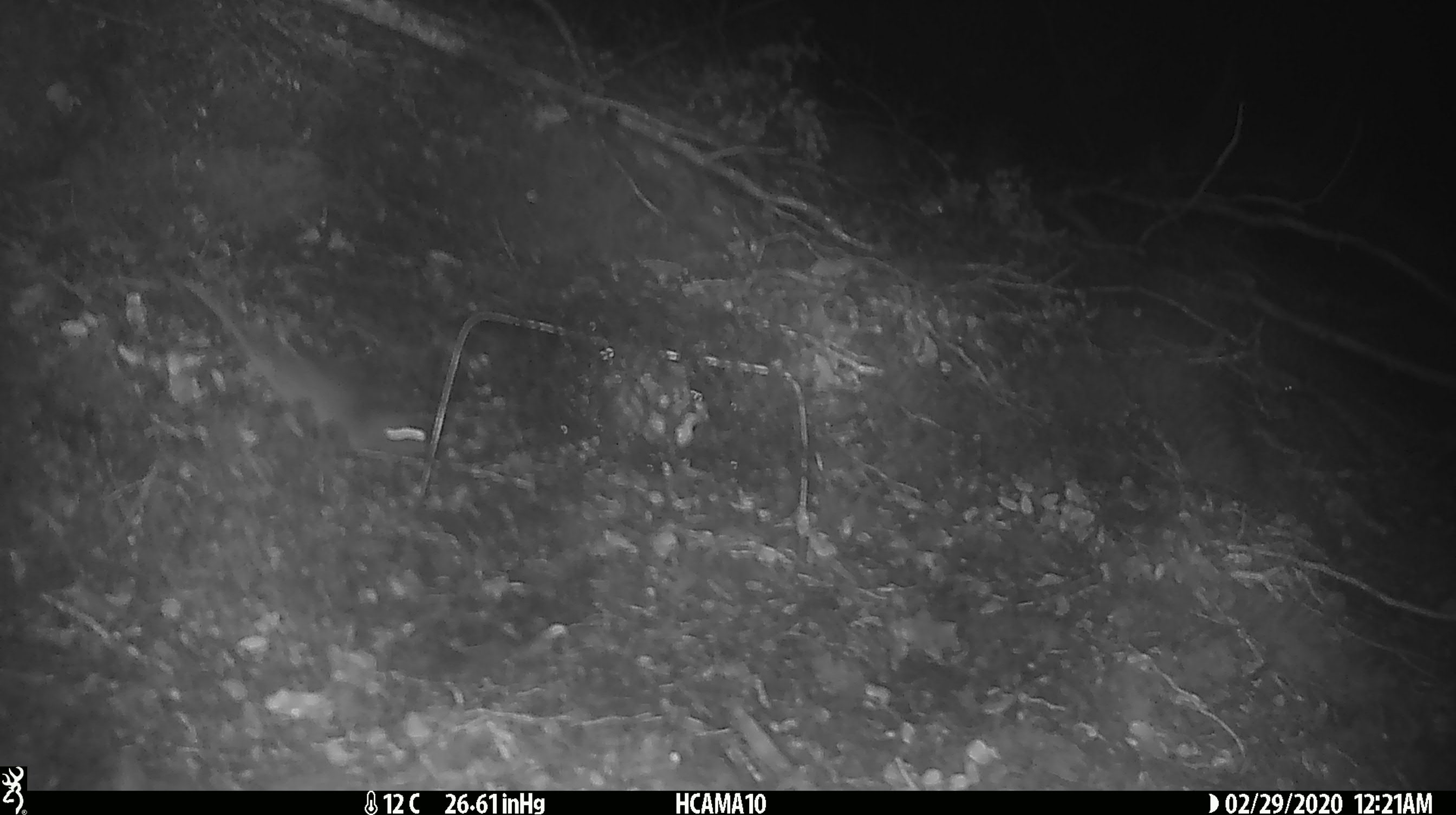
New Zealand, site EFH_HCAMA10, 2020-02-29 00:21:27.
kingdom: Animalia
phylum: Chordata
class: Mammalia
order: Rodentia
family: Muridae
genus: Mus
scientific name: Mus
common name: mouse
Mouse (Mus).